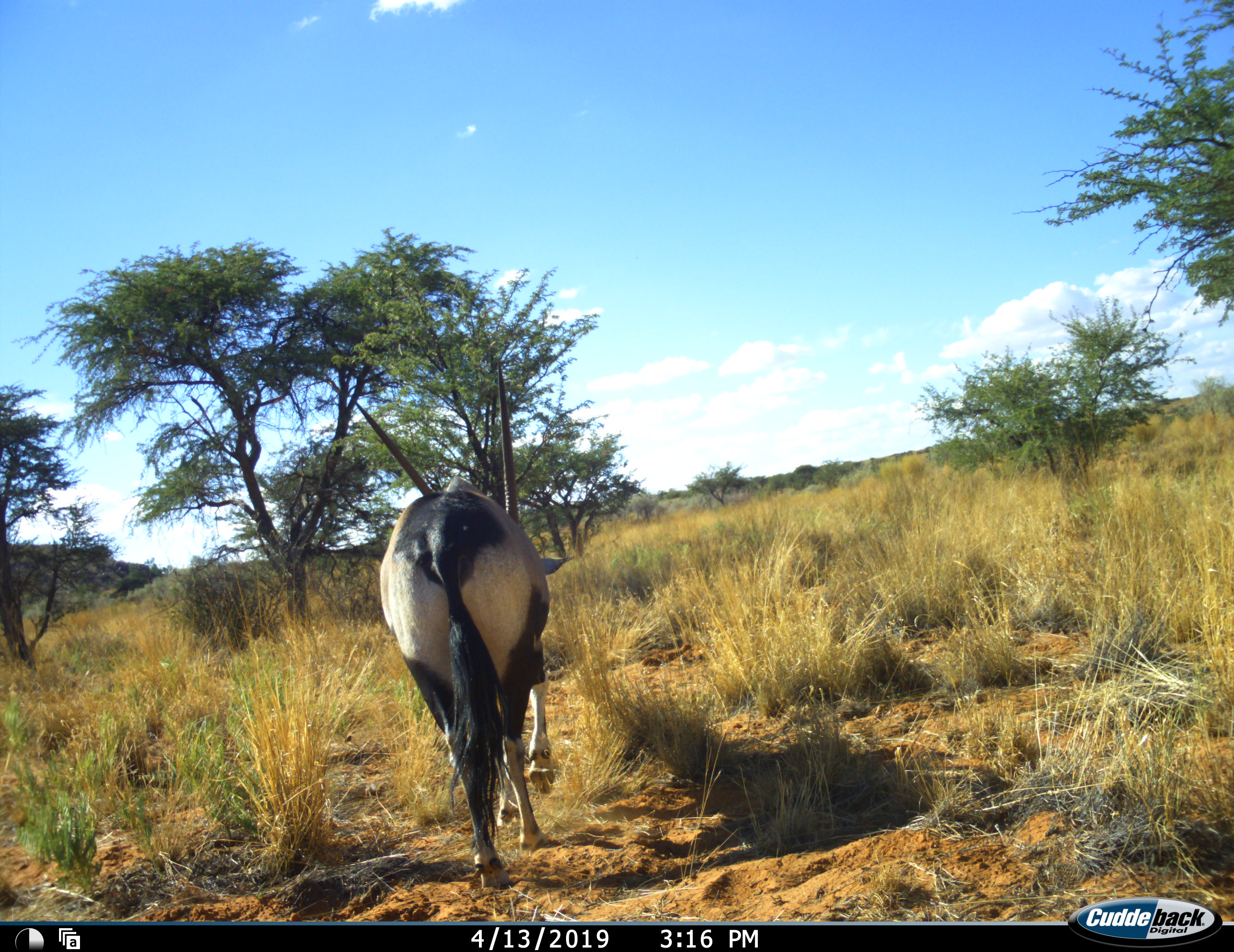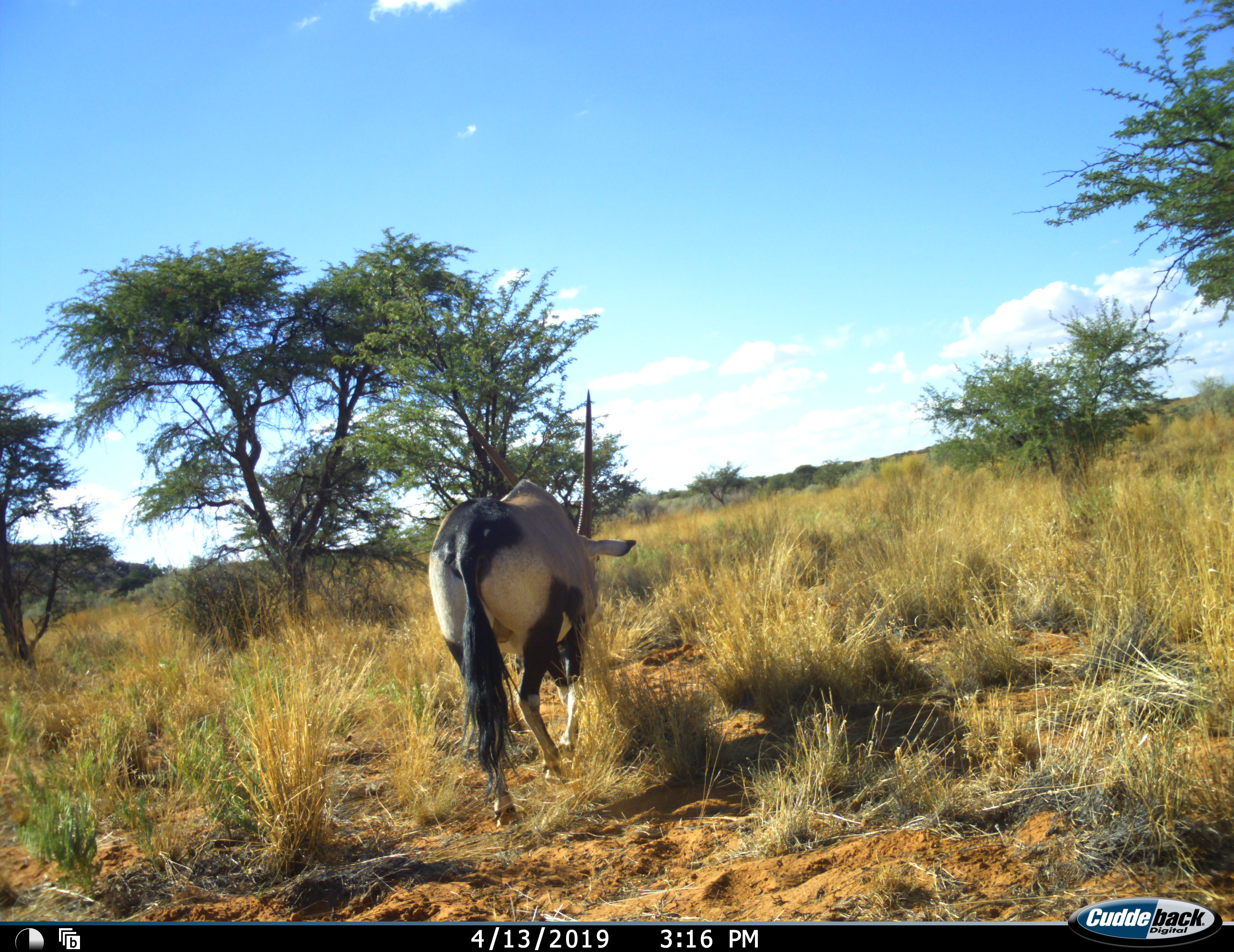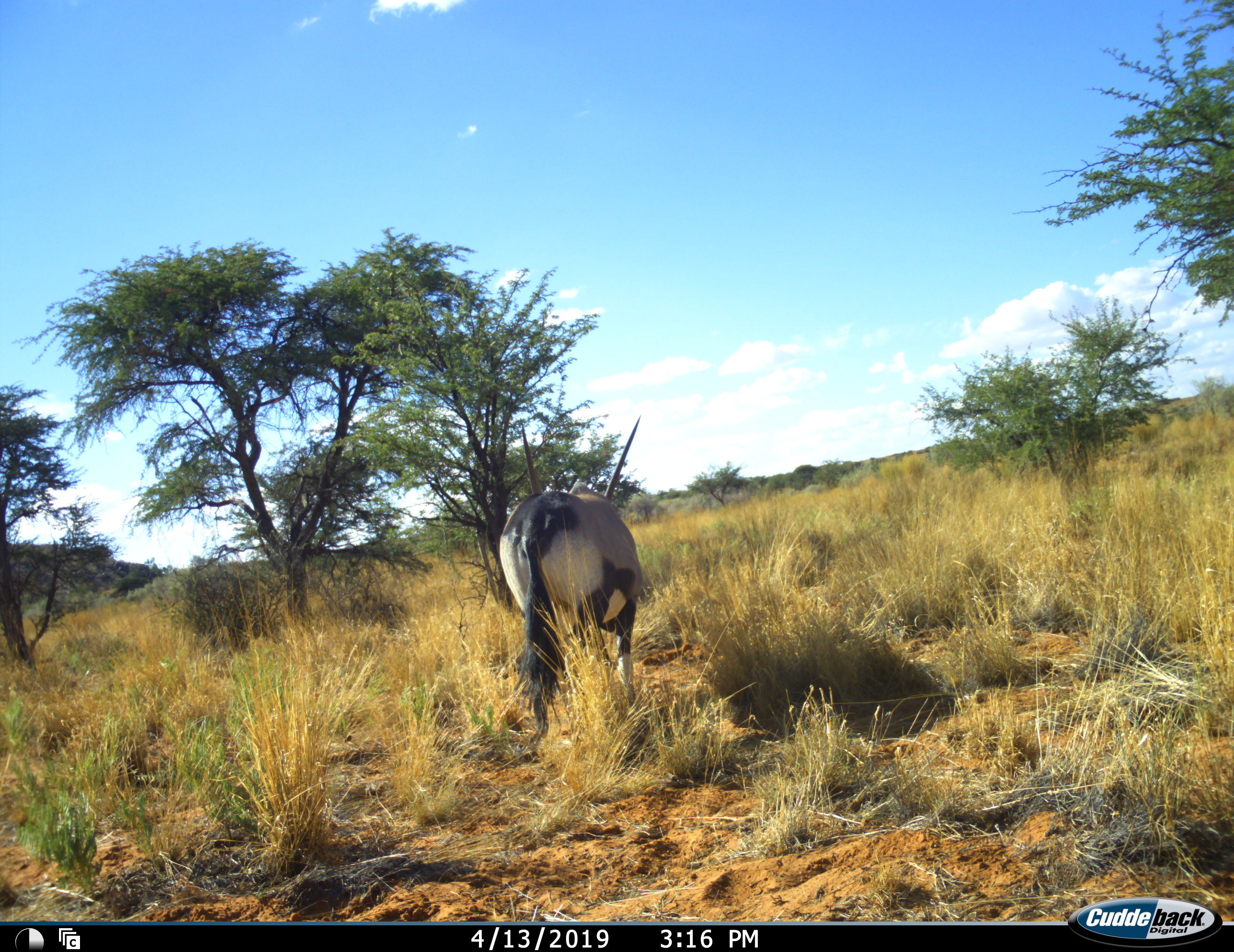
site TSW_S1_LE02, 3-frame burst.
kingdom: Animalia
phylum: Chordata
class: Mammalia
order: Artiodactyla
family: Bovidae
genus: Oryx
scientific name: Oryx gazella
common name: gemsbok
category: oryx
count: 1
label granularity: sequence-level